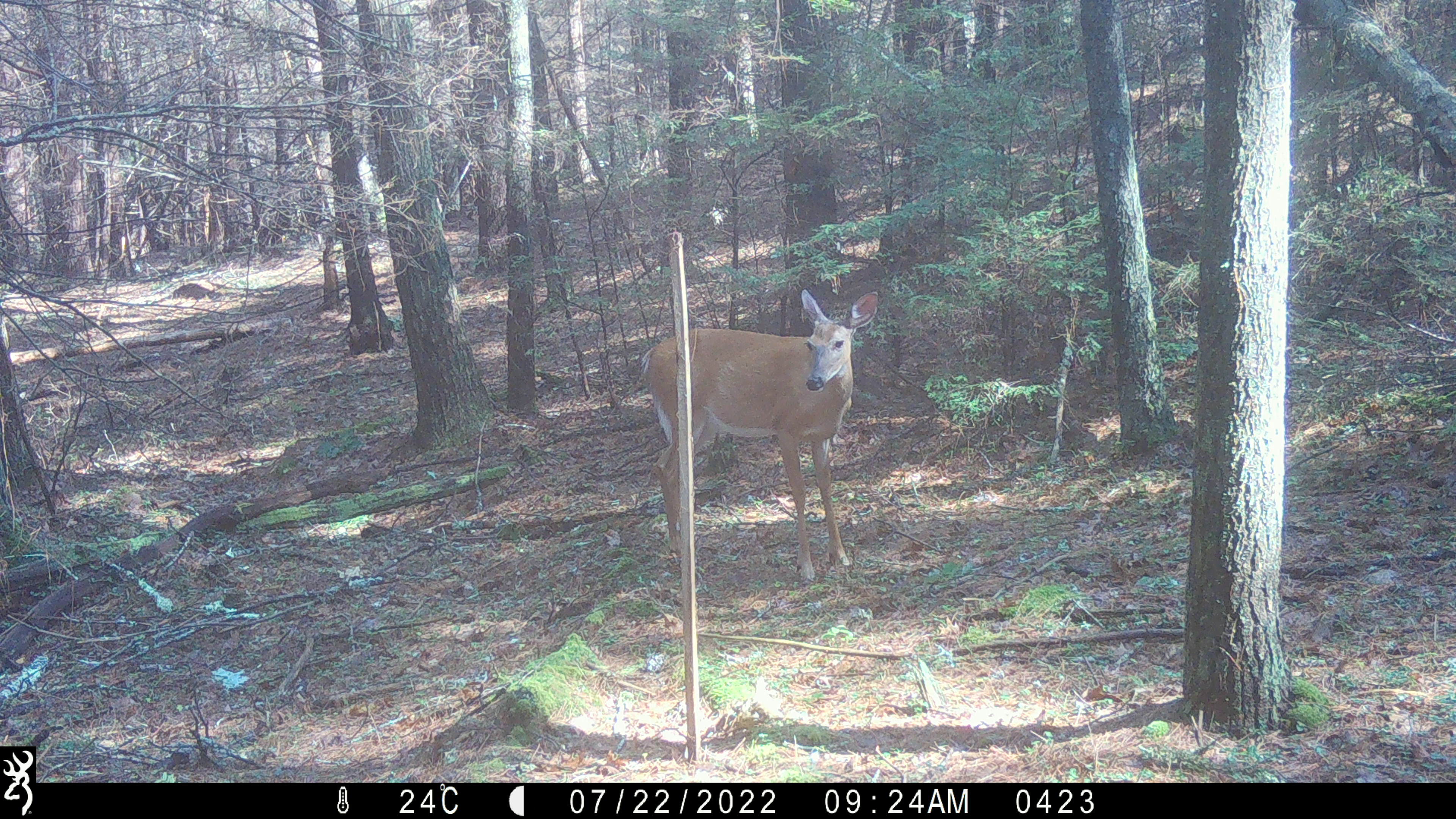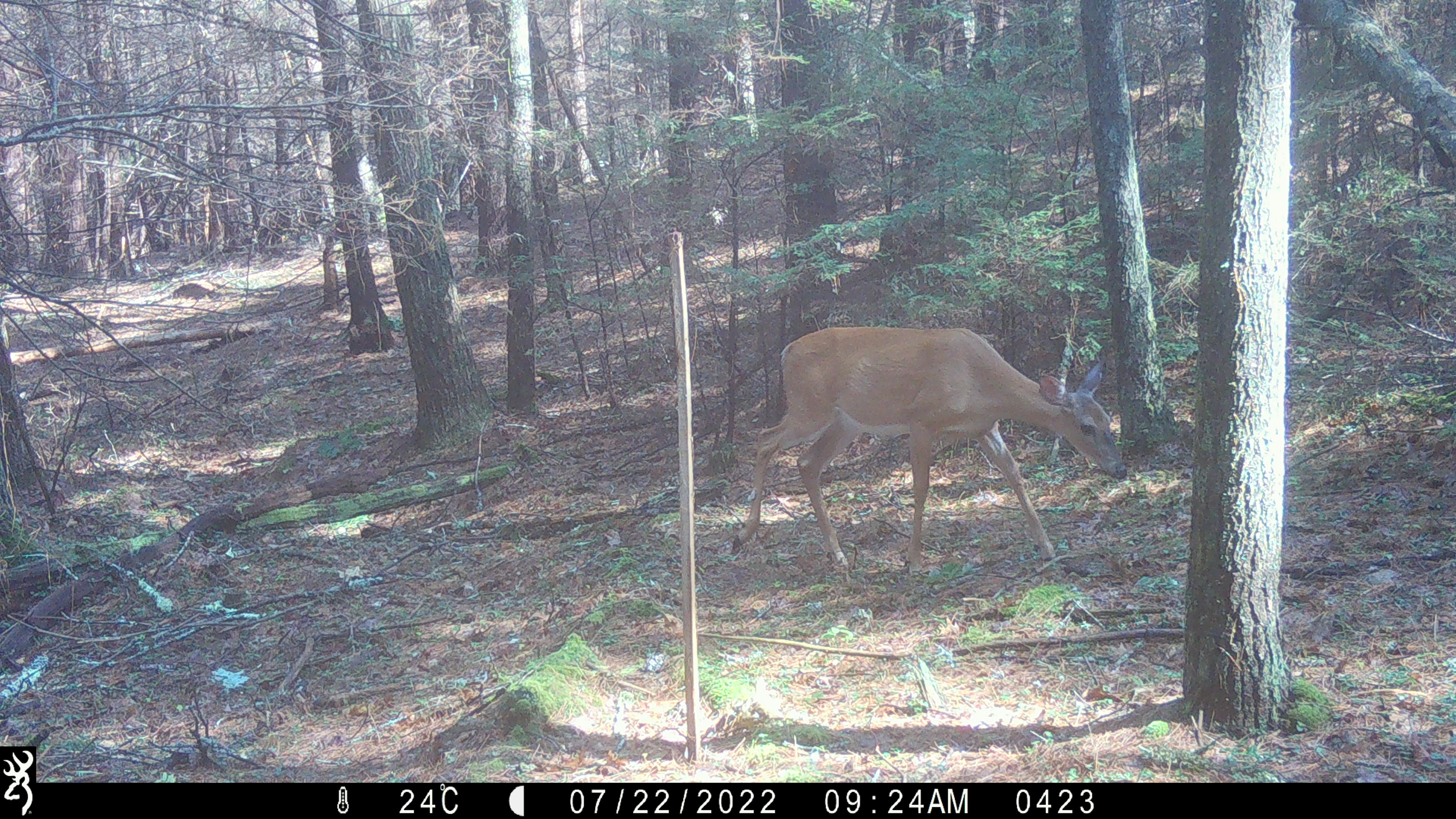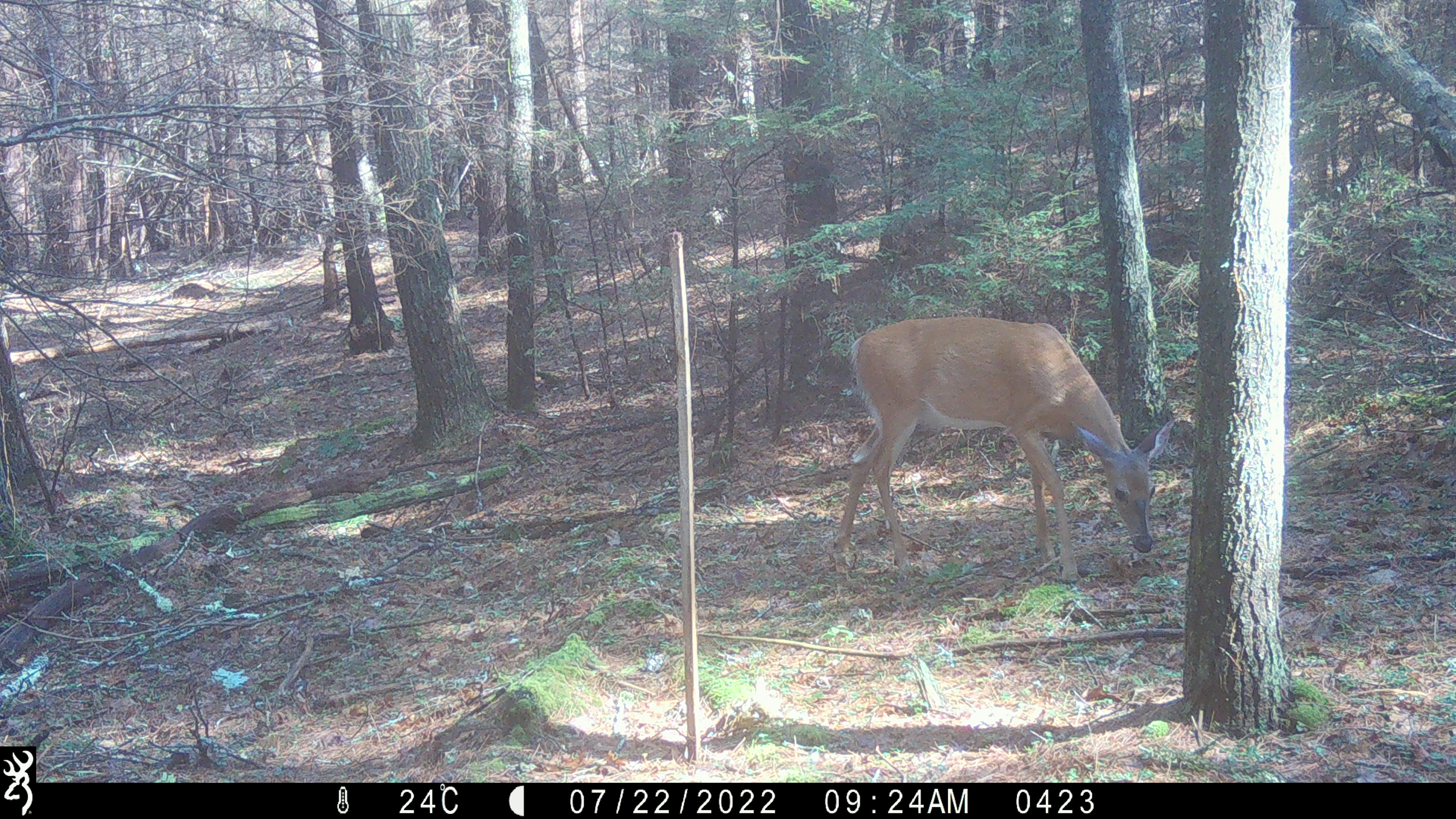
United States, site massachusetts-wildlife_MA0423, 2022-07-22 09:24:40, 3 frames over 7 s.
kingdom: Animalia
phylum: Chordata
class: Mammalia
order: Artiodactyla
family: Cervidae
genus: Odocoileus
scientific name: Odocoileus virginianus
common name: white-tailed deer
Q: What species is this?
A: White-tailed deer (Odocoileus virginianus).